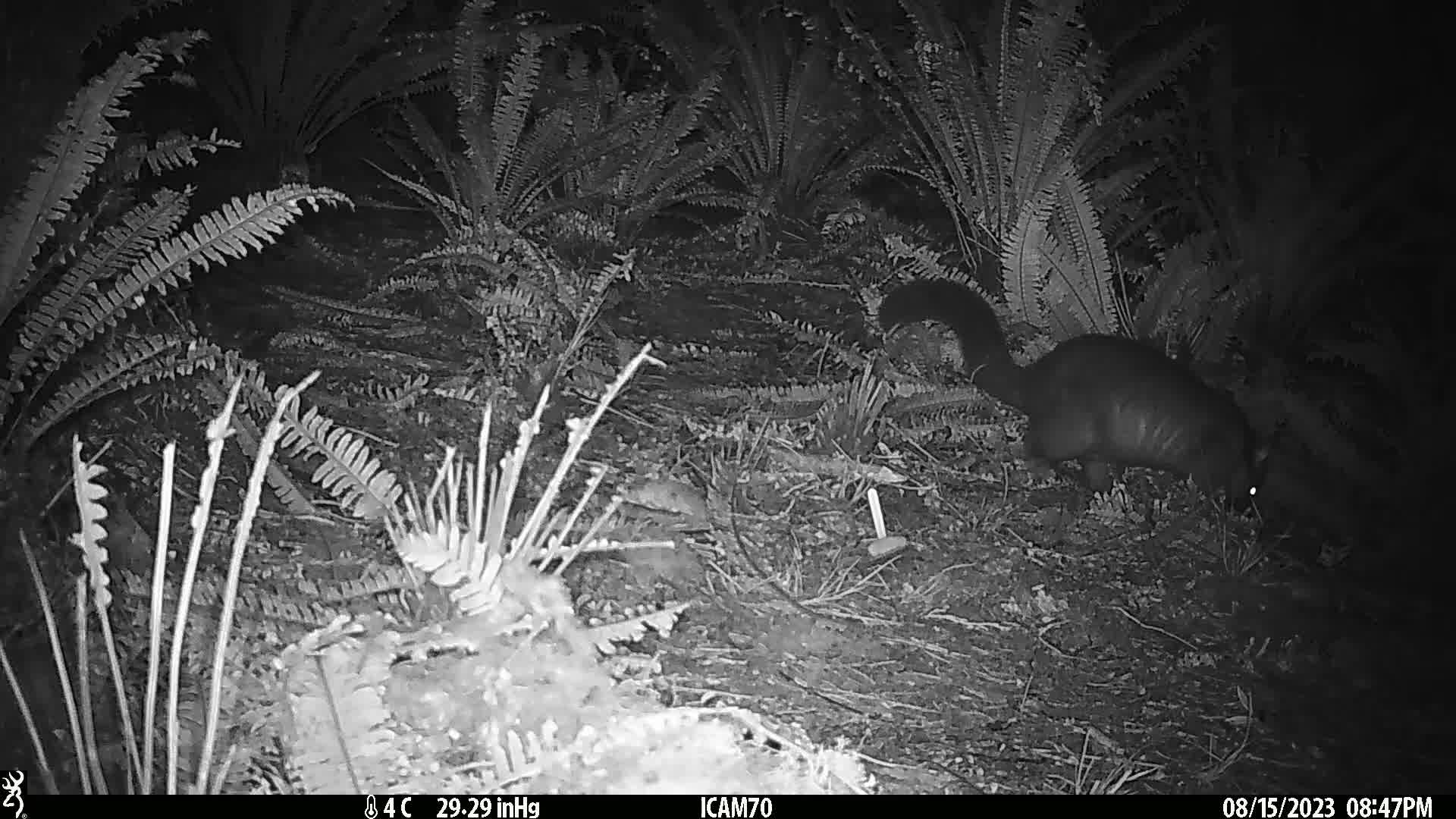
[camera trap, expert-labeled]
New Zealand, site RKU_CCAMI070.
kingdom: Animalia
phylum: Chordata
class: Mammalia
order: Diprotodontia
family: Phalangeridae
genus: Trichosurus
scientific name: Trichosurus vulpecula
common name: common brushtail possum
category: possum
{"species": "possum (common brushtail possum) (Trichosurus vulpecula)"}